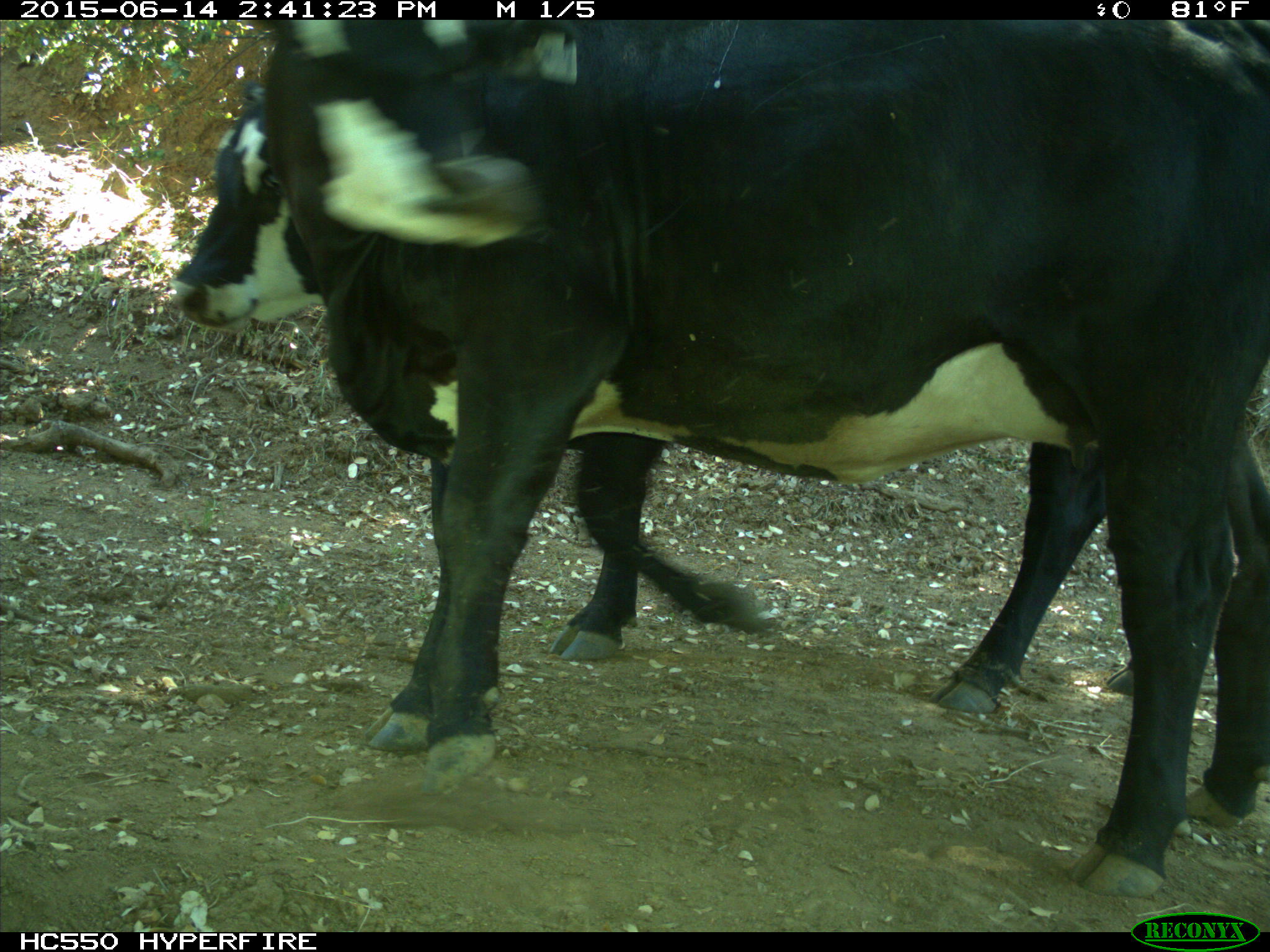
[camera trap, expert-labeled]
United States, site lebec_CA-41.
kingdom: Animalia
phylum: Chordata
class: Mammalia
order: Artiodactyla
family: Bovidae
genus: Bos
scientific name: Bos taurus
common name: domestic cow